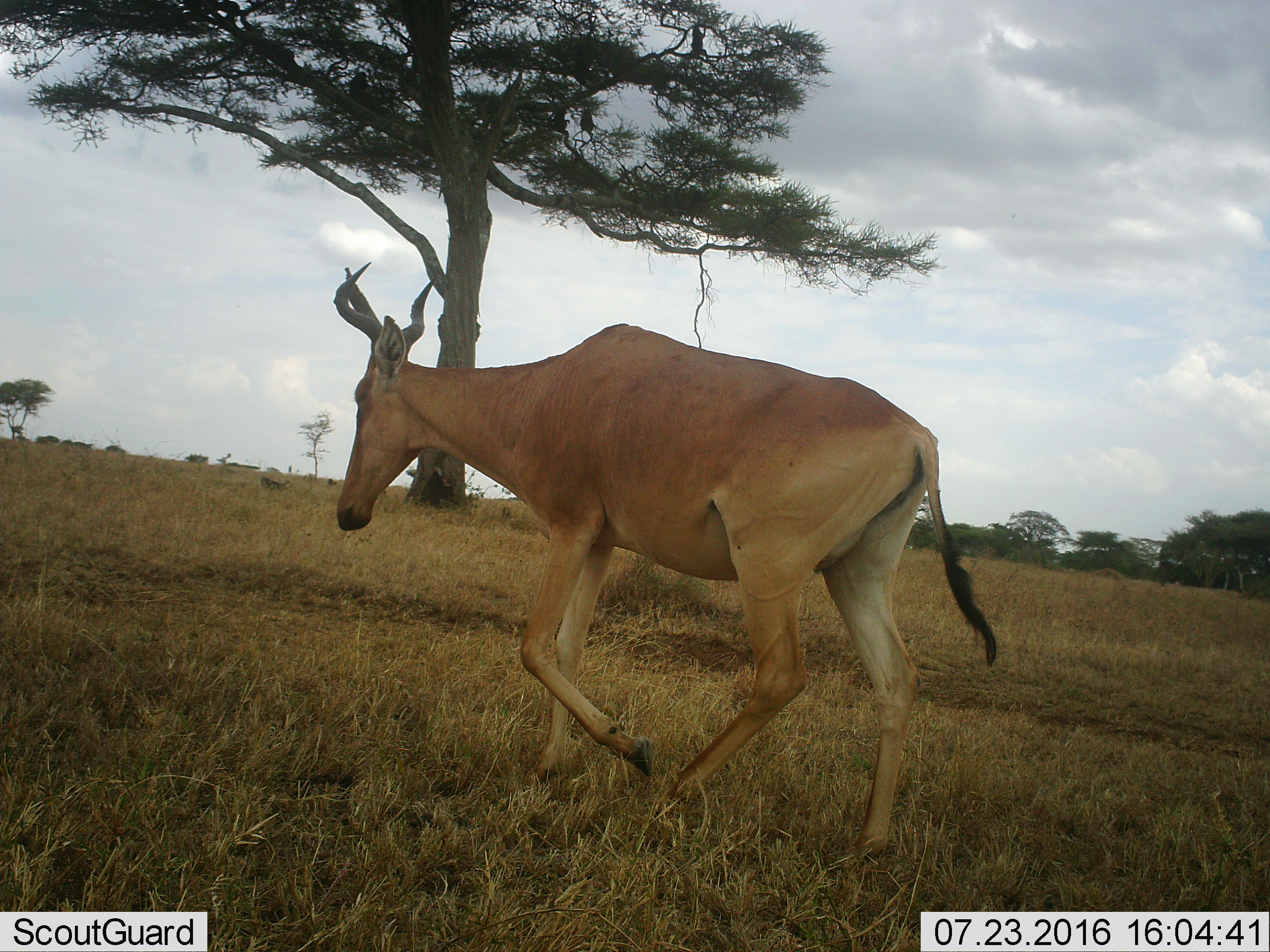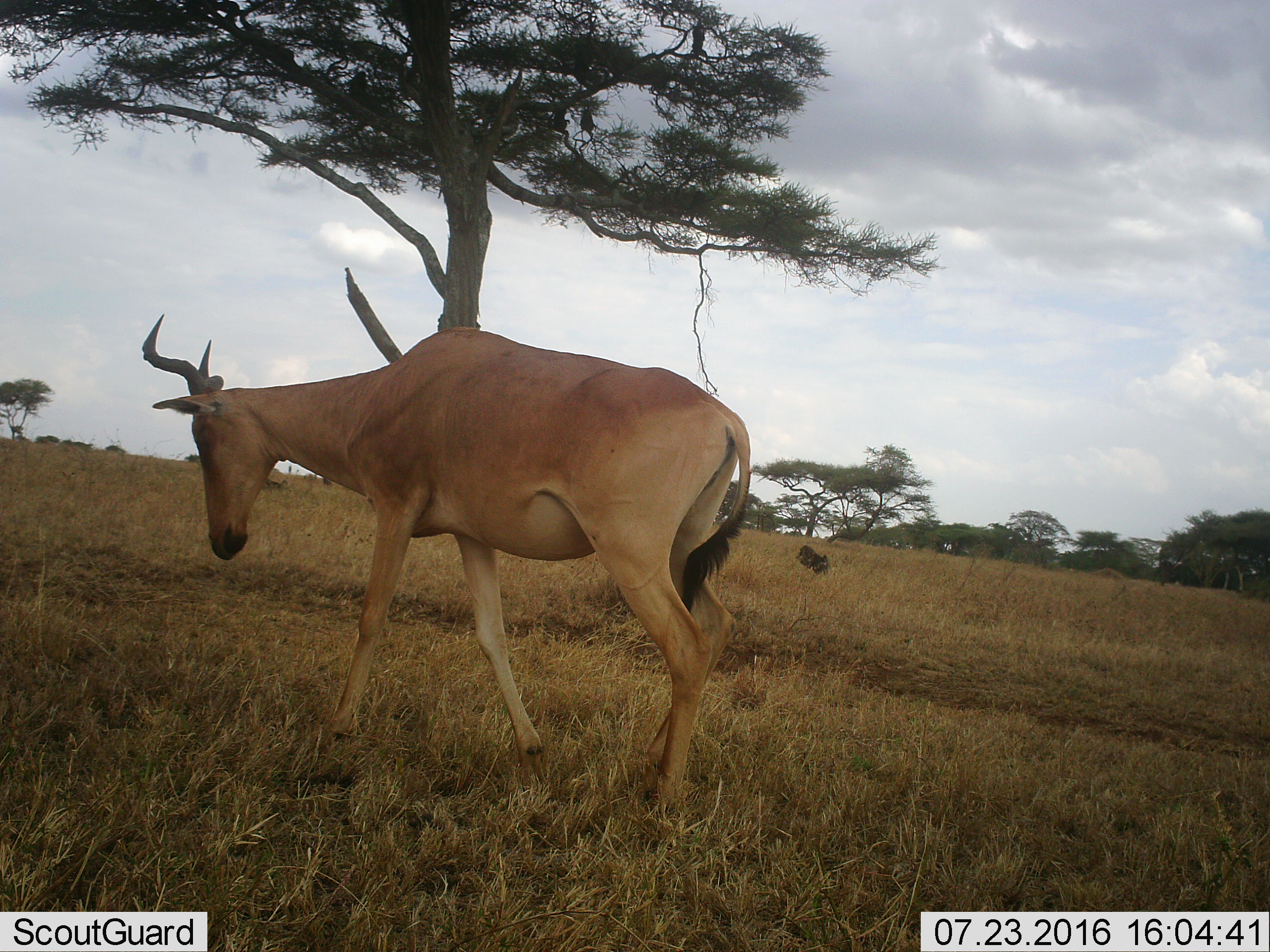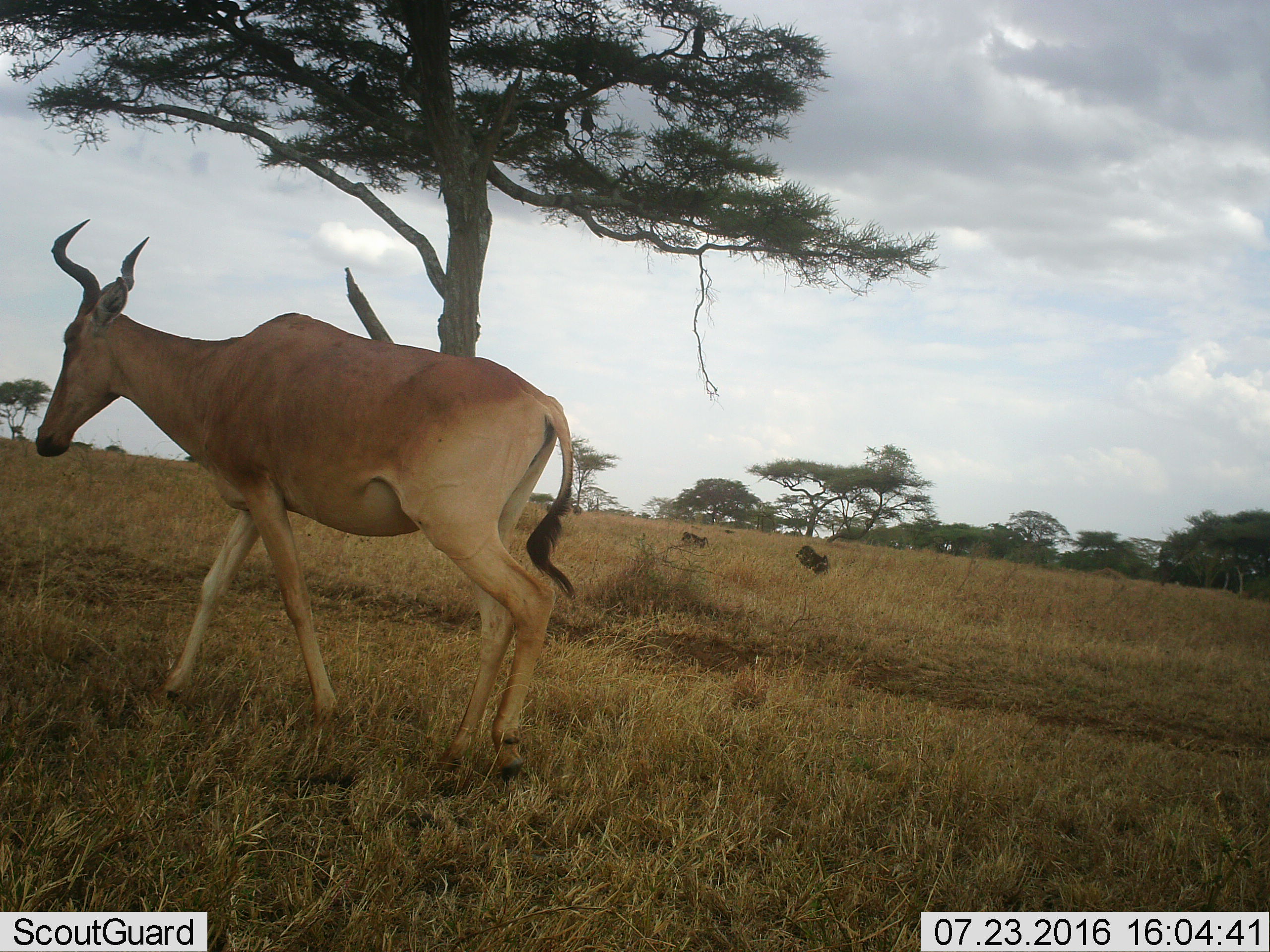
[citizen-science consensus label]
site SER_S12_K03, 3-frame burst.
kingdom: Animalia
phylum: Chordata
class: Mammalia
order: Artiodactyla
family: Bovidae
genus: Alcelaphus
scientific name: Alcelaphus buselaphus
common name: hartebeest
Hartebeest (Alcelaphus buselaphus), count 1. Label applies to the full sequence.